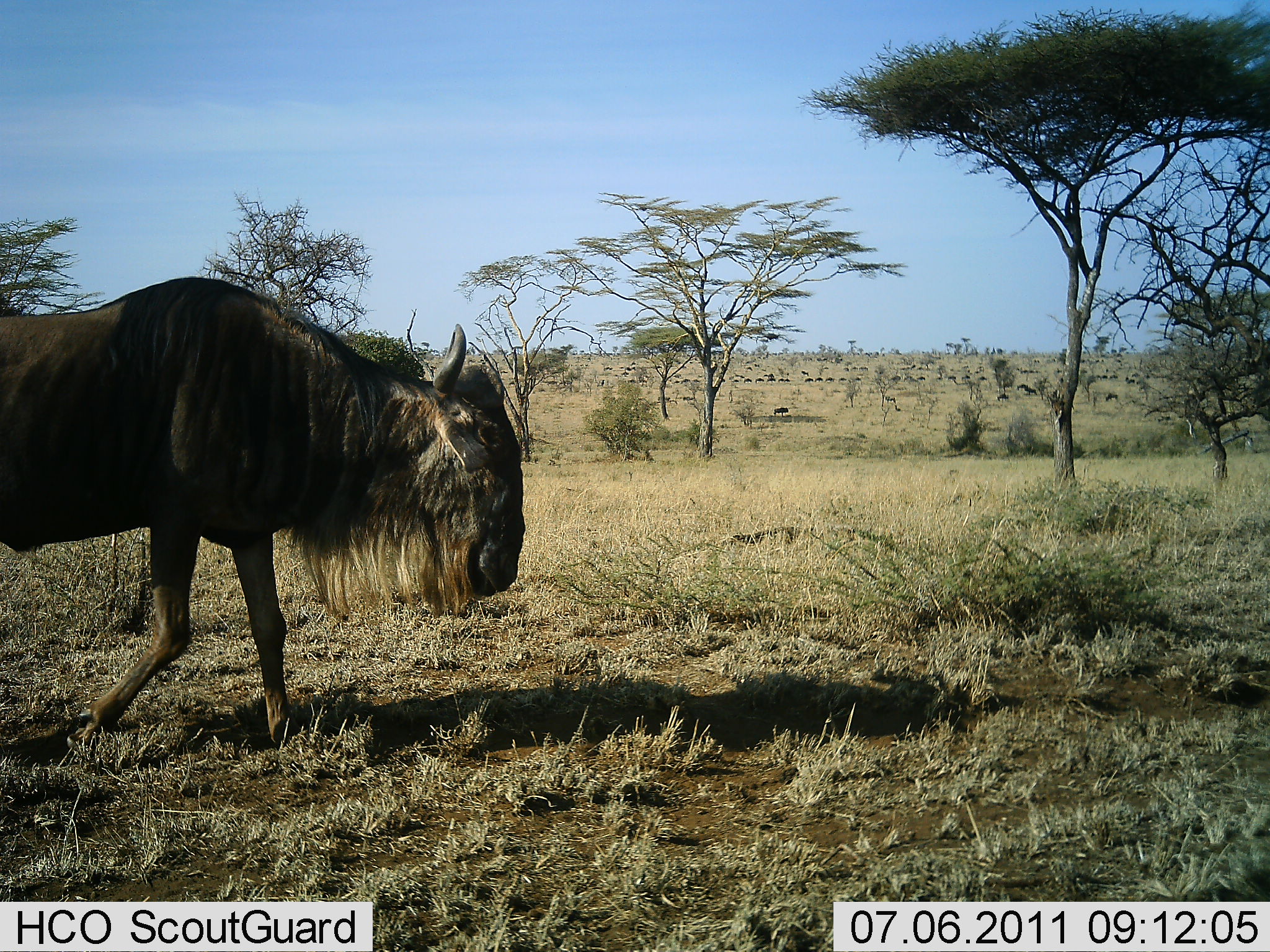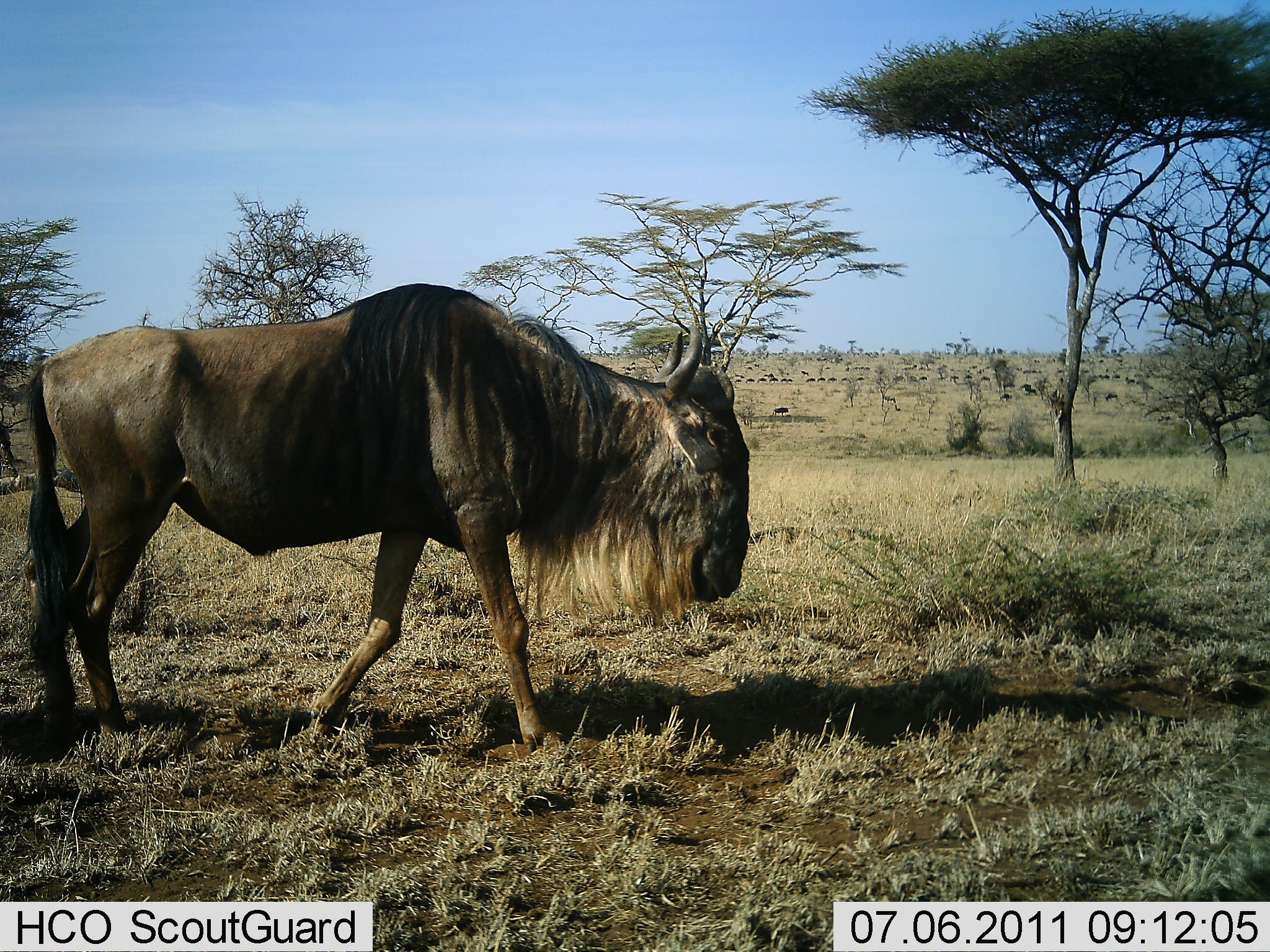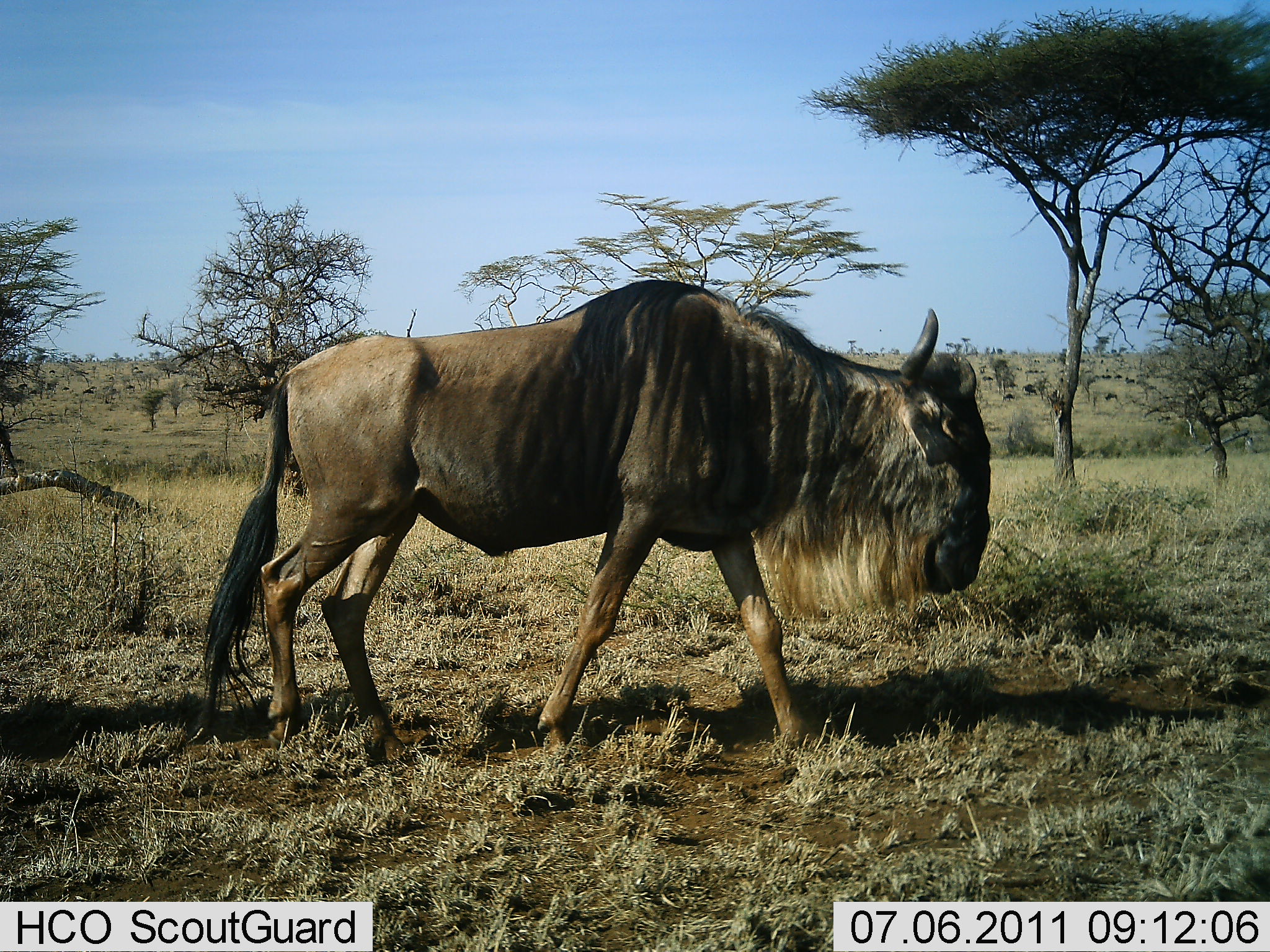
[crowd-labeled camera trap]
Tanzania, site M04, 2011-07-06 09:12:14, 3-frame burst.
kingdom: Animalia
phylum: Chordata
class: Mammalia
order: Artiodactyla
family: Bovidae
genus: Connochaetes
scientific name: Connochaetes taurinus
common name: blue wildebeest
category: wildebeest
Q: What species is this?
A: Wildebeest (blue wildebeest) (Connochaetes taurinus).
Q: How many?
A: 1.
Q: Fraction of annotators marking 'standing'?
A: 0%.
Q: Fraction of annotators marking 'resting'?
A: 0%.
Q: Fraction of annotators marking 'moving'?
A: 100%.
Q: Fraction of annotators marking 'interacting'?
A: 0%.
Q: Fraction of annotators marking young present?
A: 0%.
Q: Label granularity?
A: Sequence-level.